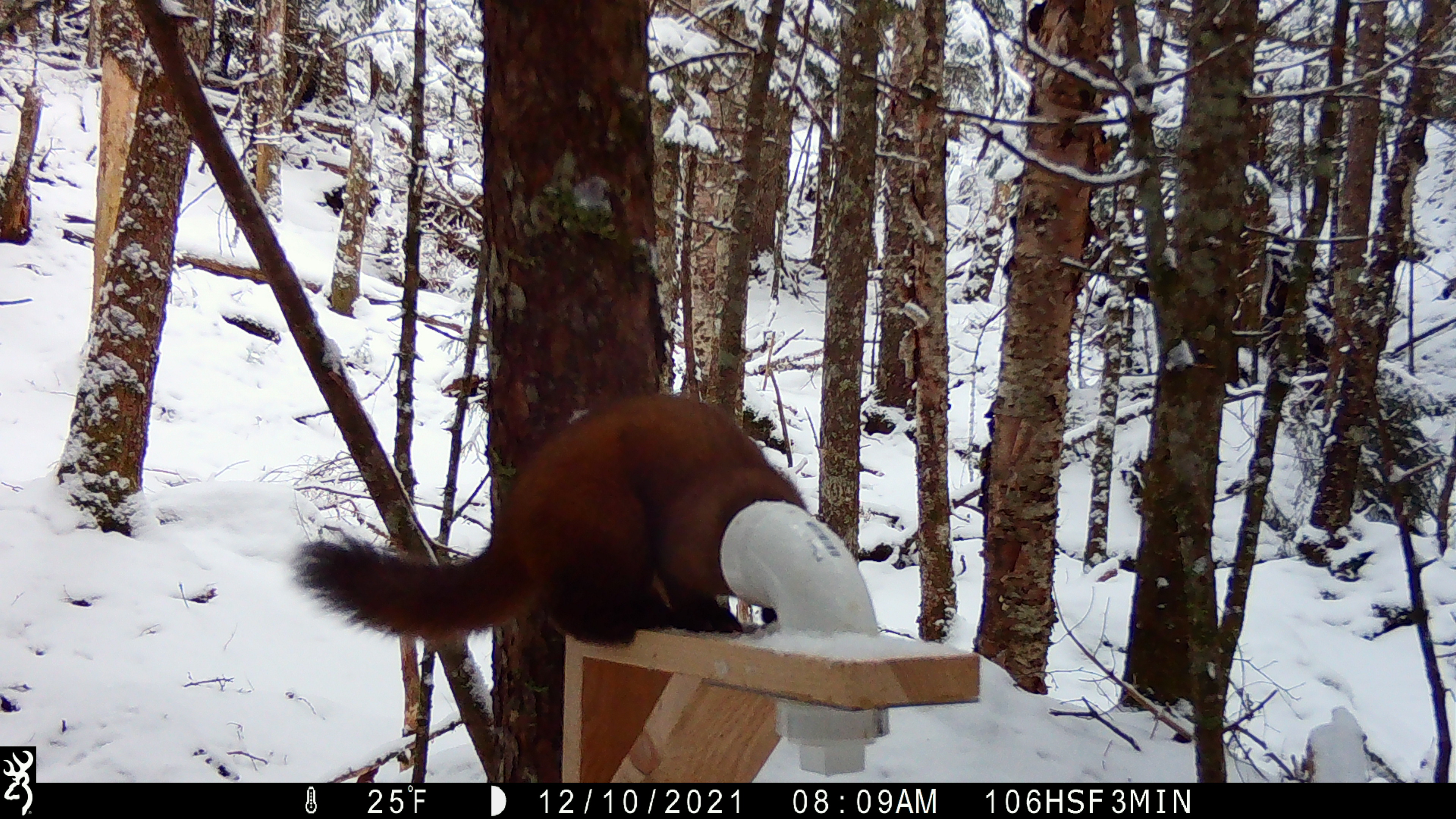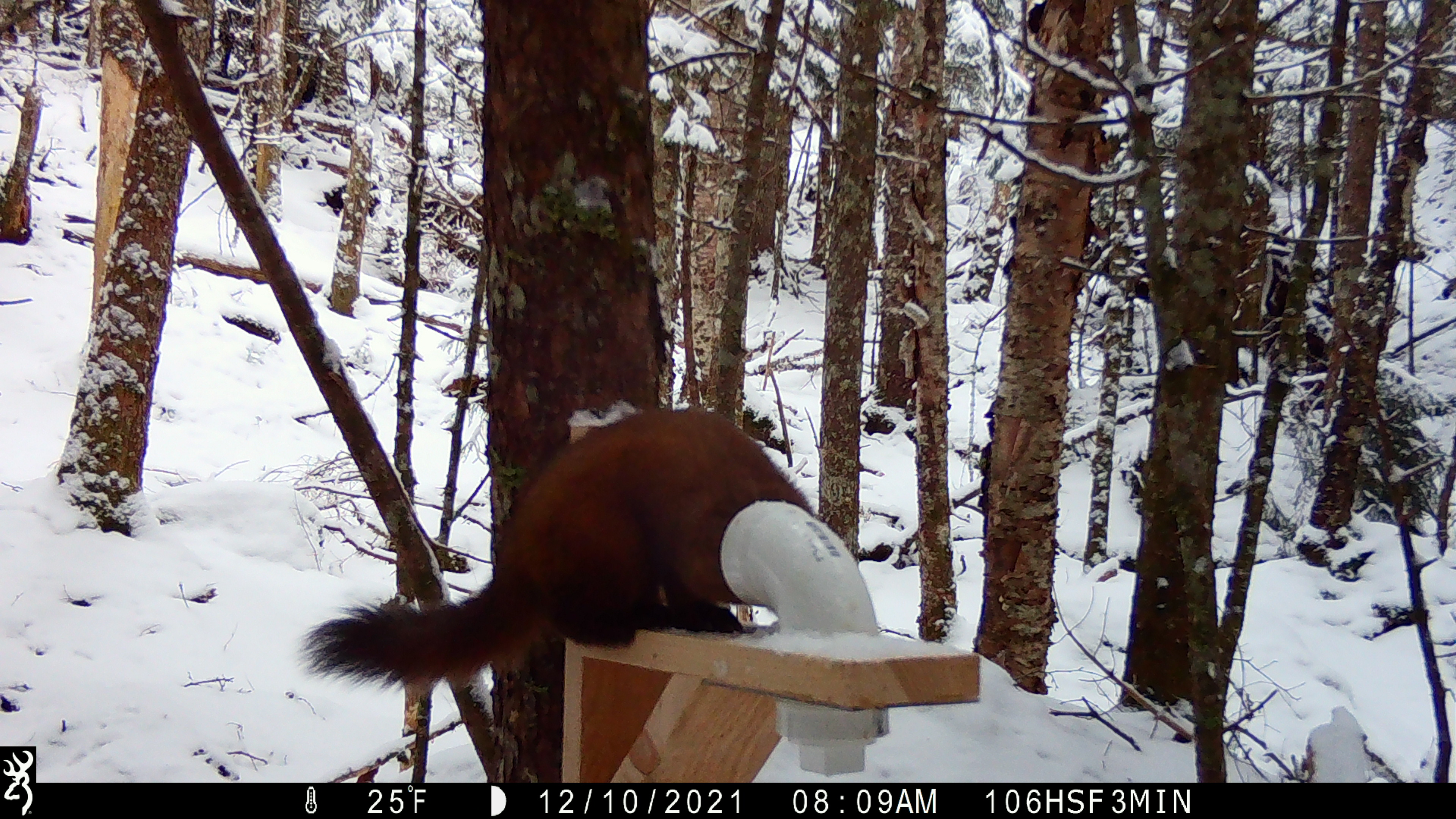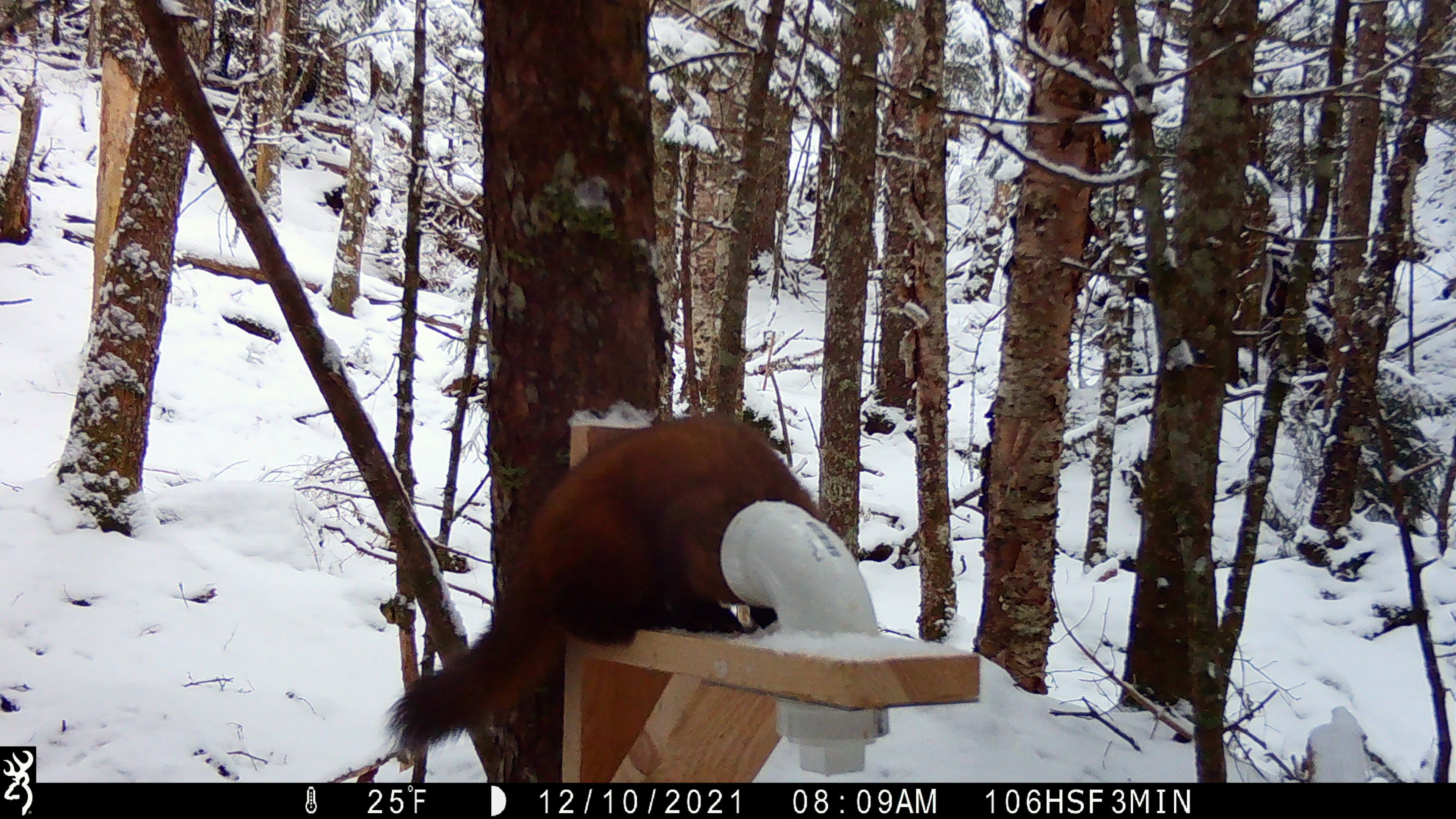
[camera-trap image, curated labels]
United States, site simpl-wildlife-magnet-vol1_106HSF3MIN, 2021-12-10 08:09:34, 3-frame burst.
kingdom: Animalia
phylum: Chordata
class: Mammalia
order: Carnivora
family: Mustelidae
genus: Martes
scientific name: Martes americana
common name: american marten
American marten (Martes americana).